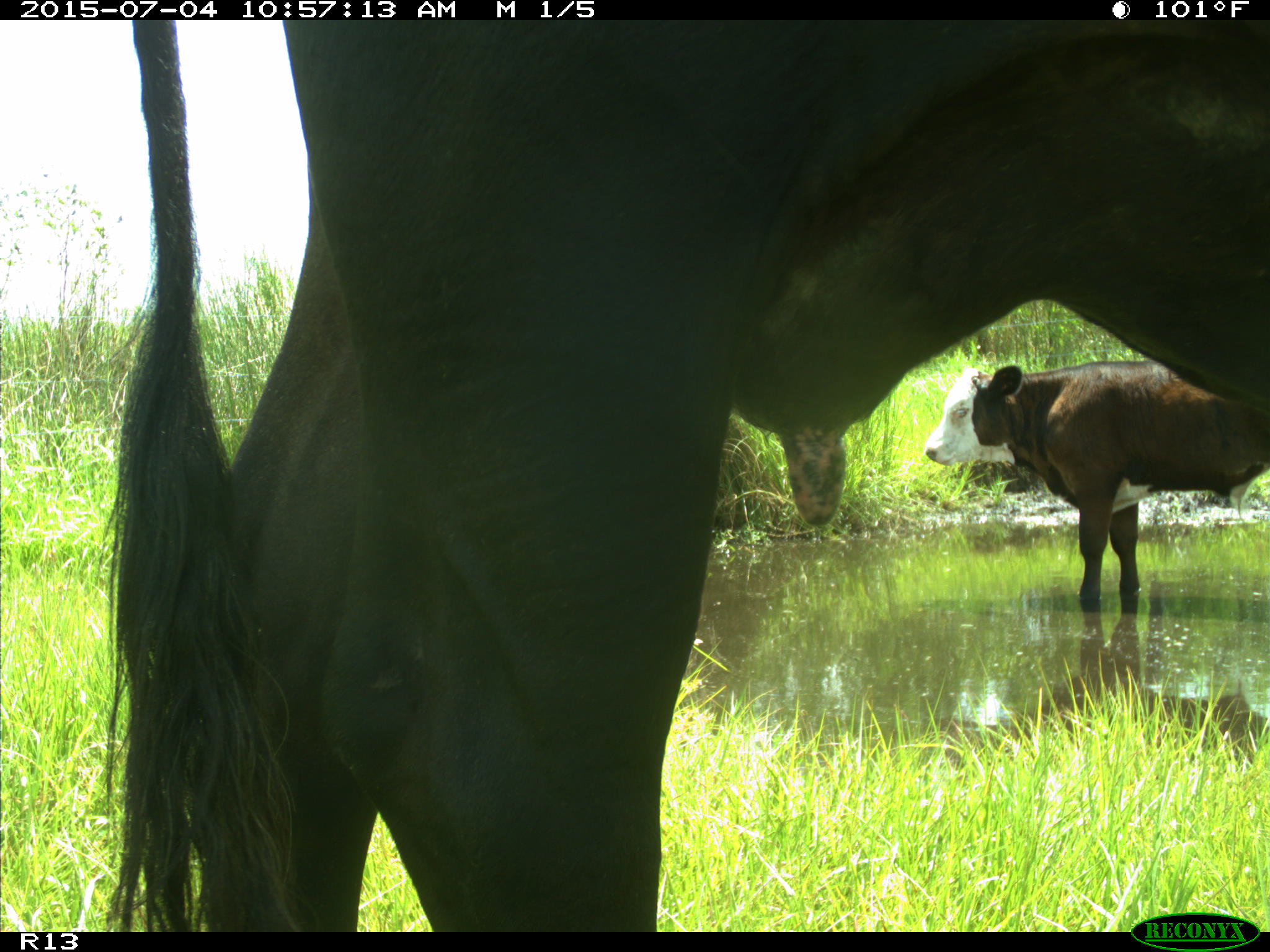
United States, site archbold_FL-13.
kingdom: Animalia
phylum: Chordata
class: Mammalia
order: Artiodactyla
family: Bovidae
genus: Bos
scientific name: Bos taurus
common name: domestic cow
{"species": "Bos taurus (domestic cow)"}